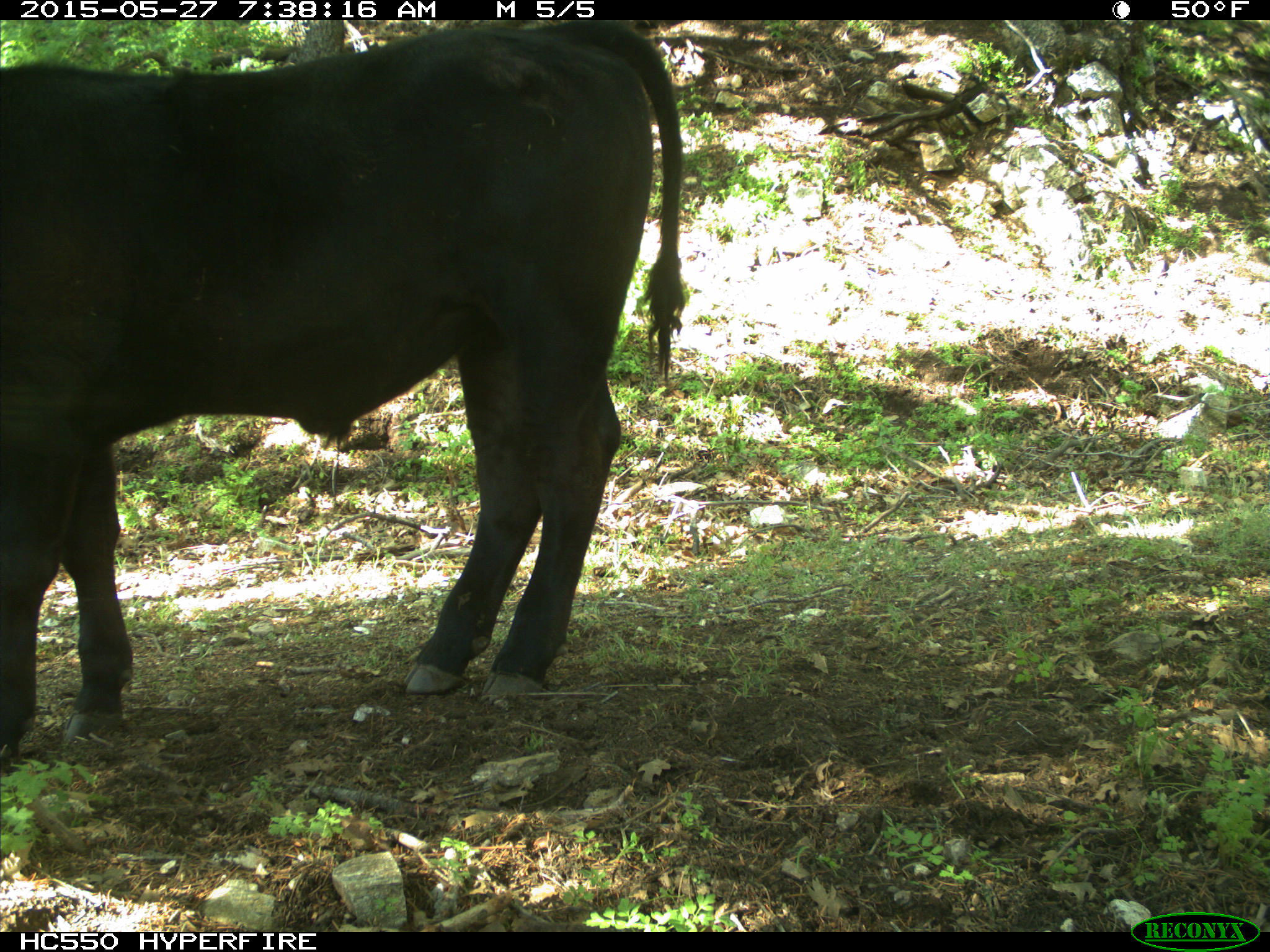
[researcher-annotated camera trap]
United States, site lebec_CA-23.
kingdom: Animalia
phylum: Chordata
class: Mammalia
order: Artiodactyla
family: Bovidae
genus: Bos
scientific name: Bos taurus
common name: domestic cow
Bos taurus (domestic cow).